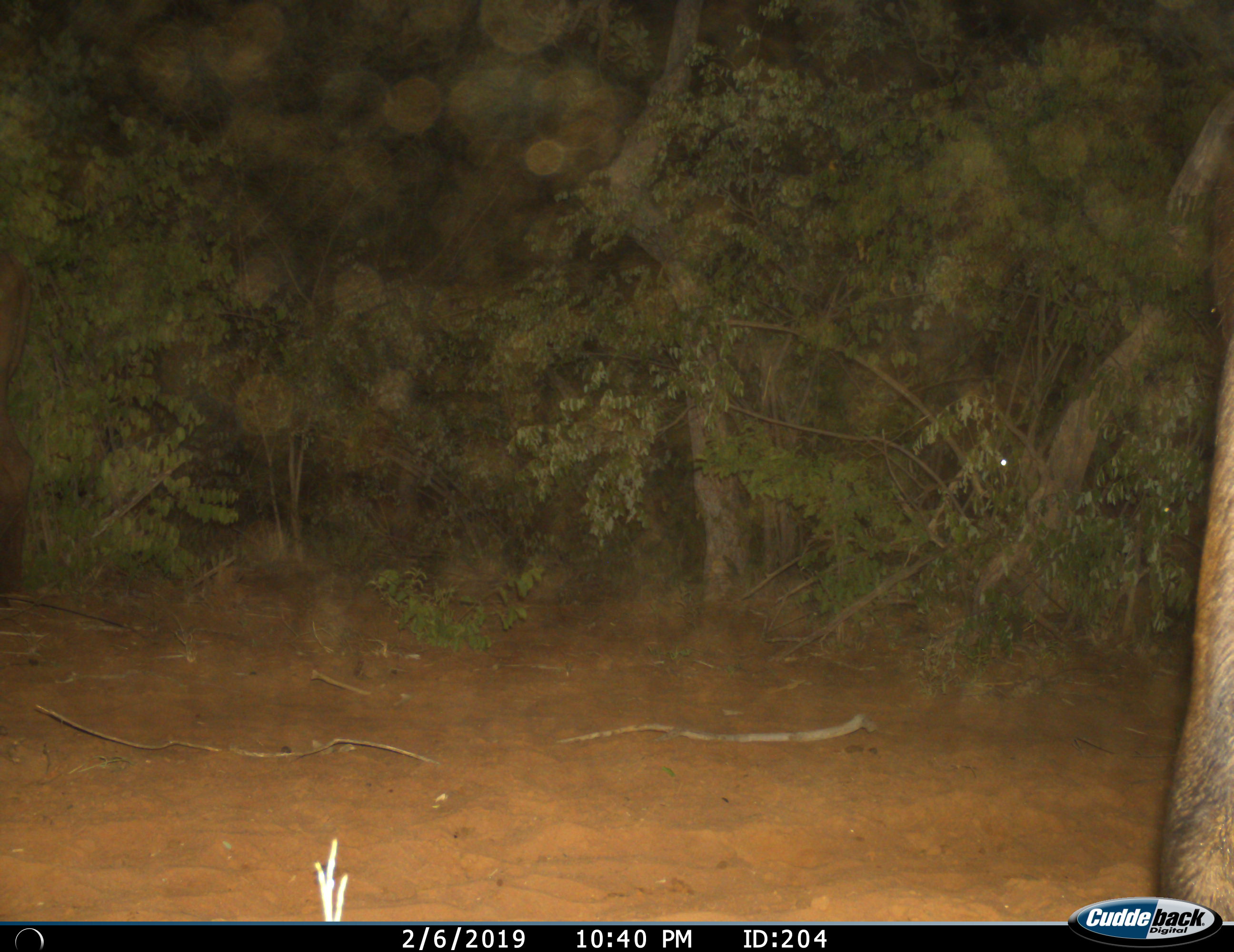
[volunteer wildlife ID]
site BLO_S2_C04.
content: unidentified animal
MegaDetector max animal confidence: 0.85